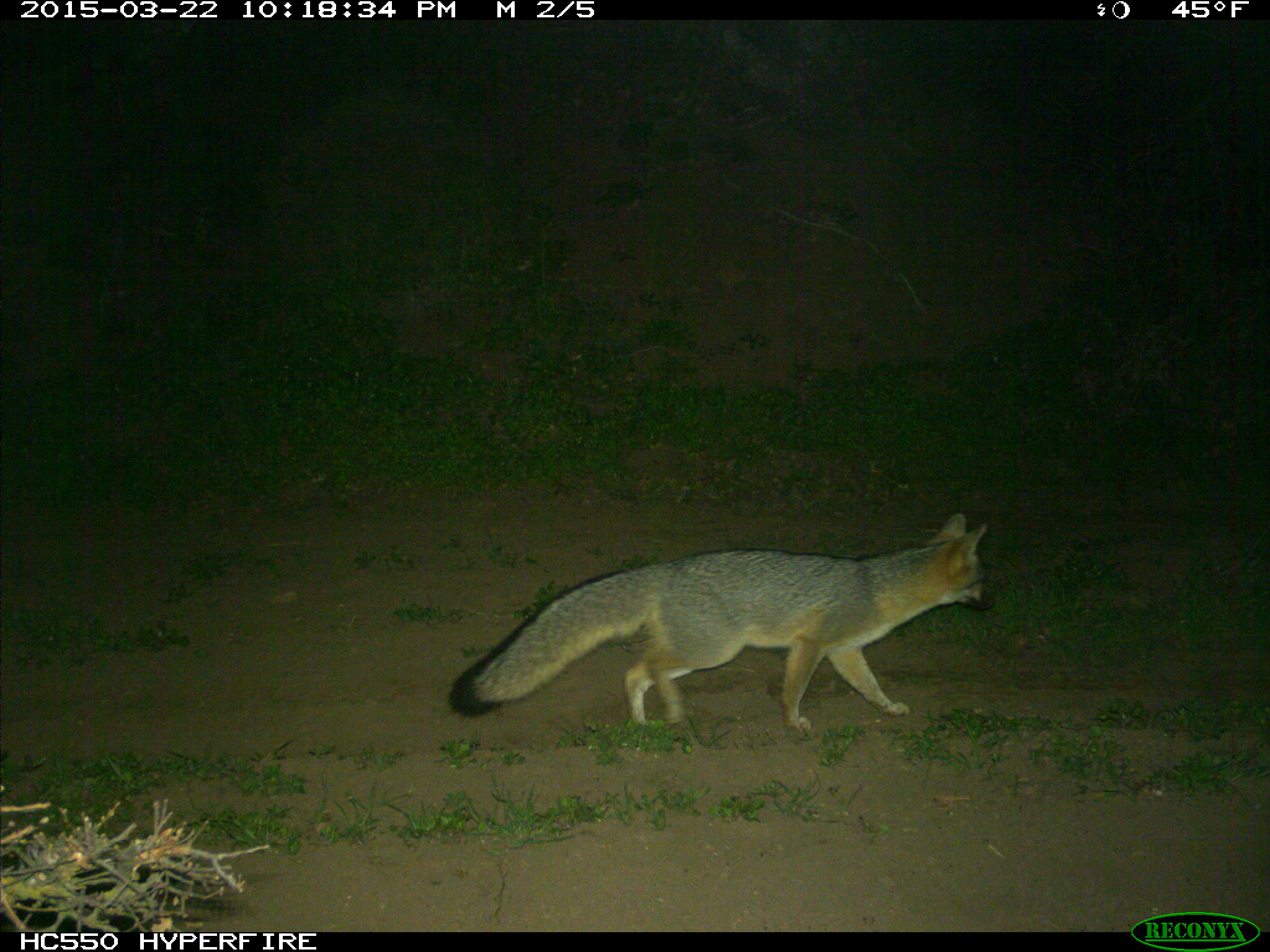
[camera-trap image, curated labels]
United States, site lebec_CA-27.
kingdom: Animalia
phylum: Chordata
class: Mammalia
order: Carnivora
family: Canidae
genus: Urocyon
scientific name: Urocyon cinereoargenteus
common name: gray fox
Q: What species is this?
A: Urocyon cinereoargenteus (gray fox).